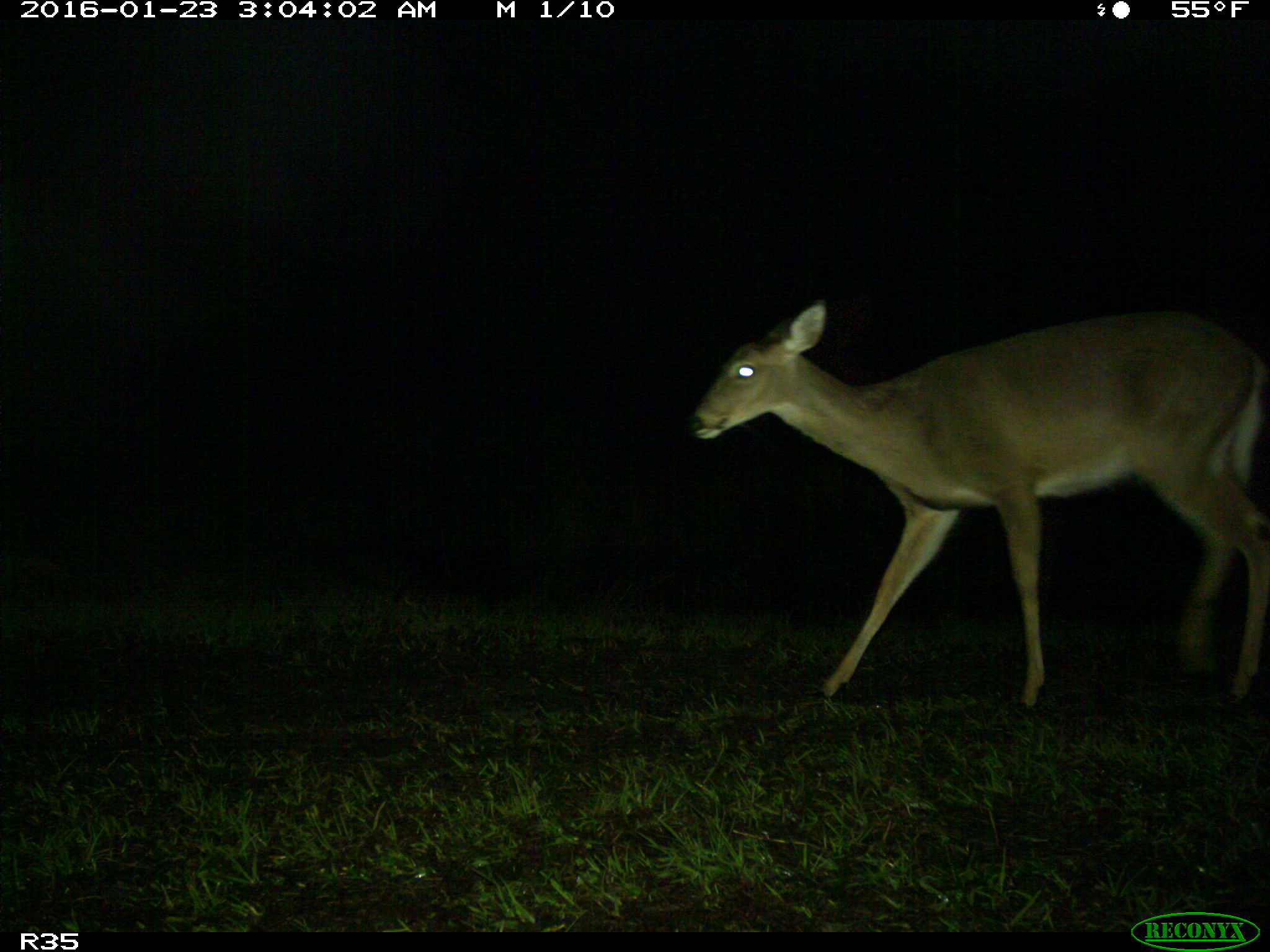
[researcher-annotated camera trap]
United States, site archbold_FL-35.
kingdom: Animalia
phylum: Chordata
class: Mammalia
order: Artiodactyla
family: Cervidae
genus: Odocoileus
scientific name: Odocoileus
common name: deer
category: unidentified deer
Unidentified deer (deer) (Odocoileus).